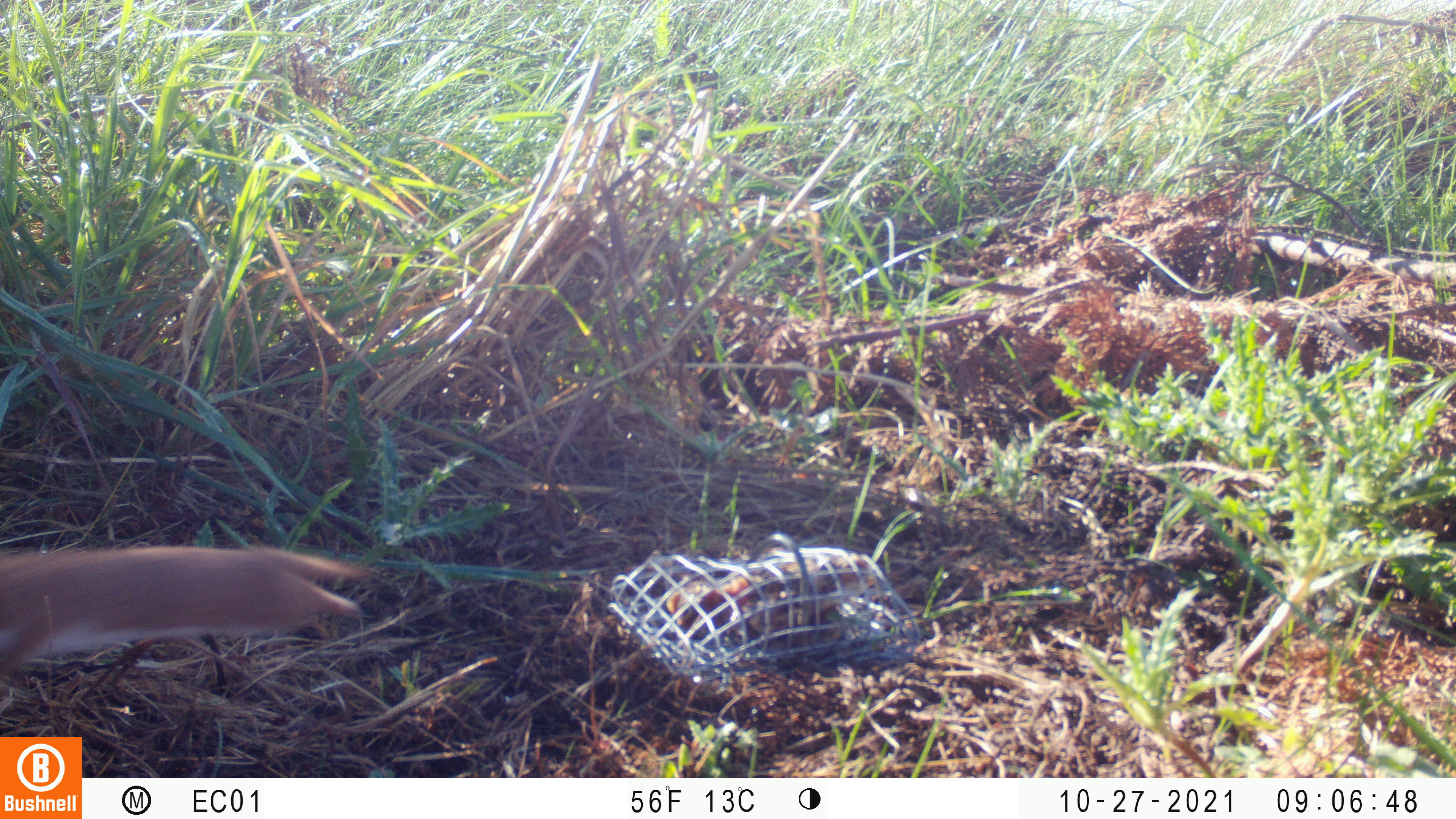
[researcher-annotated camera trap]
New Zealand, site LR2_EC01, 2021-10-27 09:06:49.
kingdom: Animalia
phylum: Chordata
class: Mammalia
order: Carnivora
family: Mustelidae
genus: Mustela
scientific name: Mustela nivalis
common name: least weasel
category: weasel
Weasel (least weasel) (Mustela nivalis).